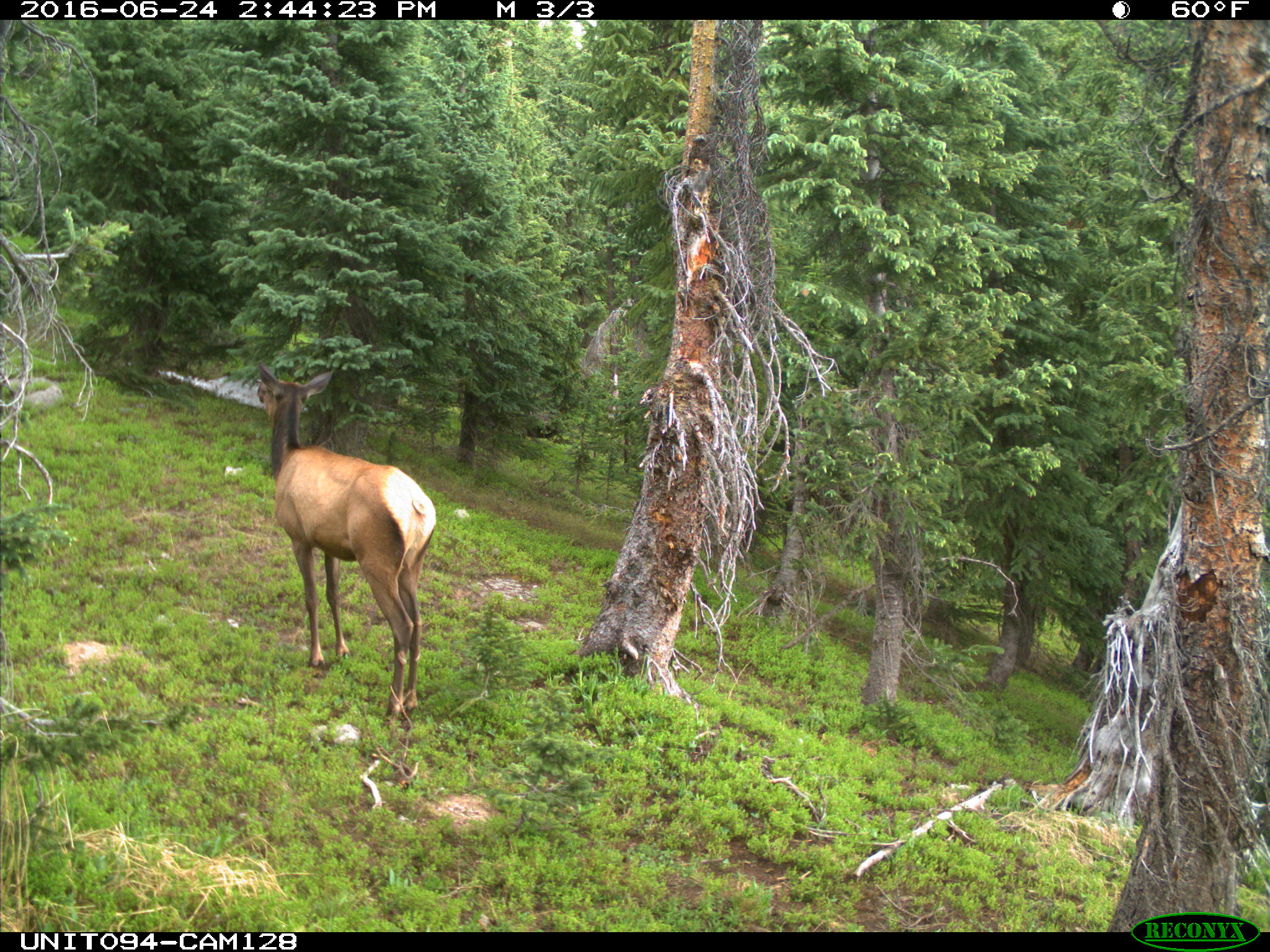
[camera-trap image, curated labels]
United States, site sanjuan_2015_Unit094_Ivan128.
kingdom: Animalia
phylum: Chordata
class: Mammalia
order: Artiodactyla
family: Cervidae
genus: Cervus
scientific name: Cervus elaphus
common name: red deer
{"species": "Cervus elaphus (red deer)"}